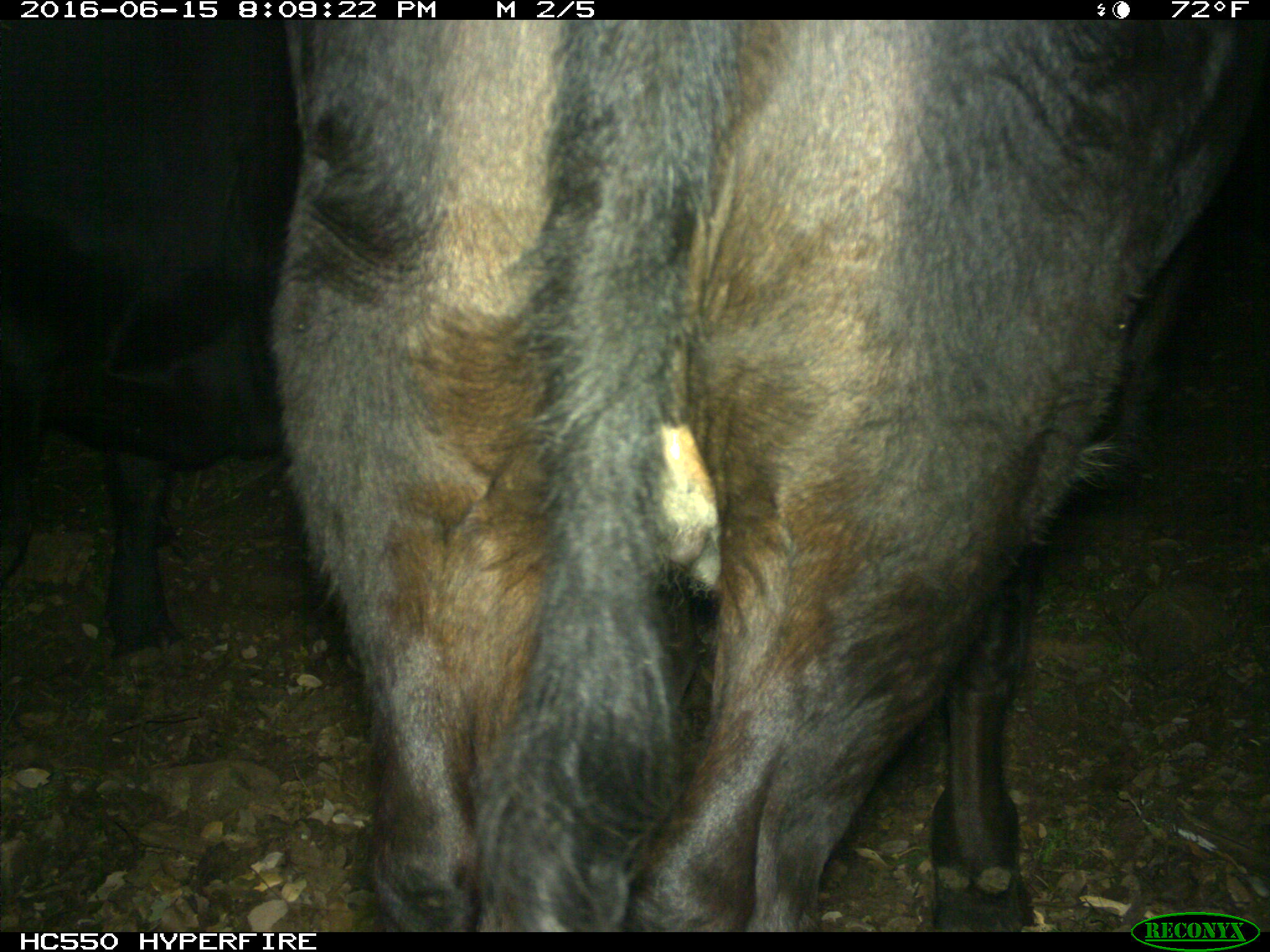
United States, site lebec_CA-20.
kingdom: Animalia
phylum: Chordata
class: Mammalia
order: Artiodactyla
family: Bovidae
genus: Bos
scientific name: Bos taurus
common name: domestic cow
Bos taurus (domestic cow).